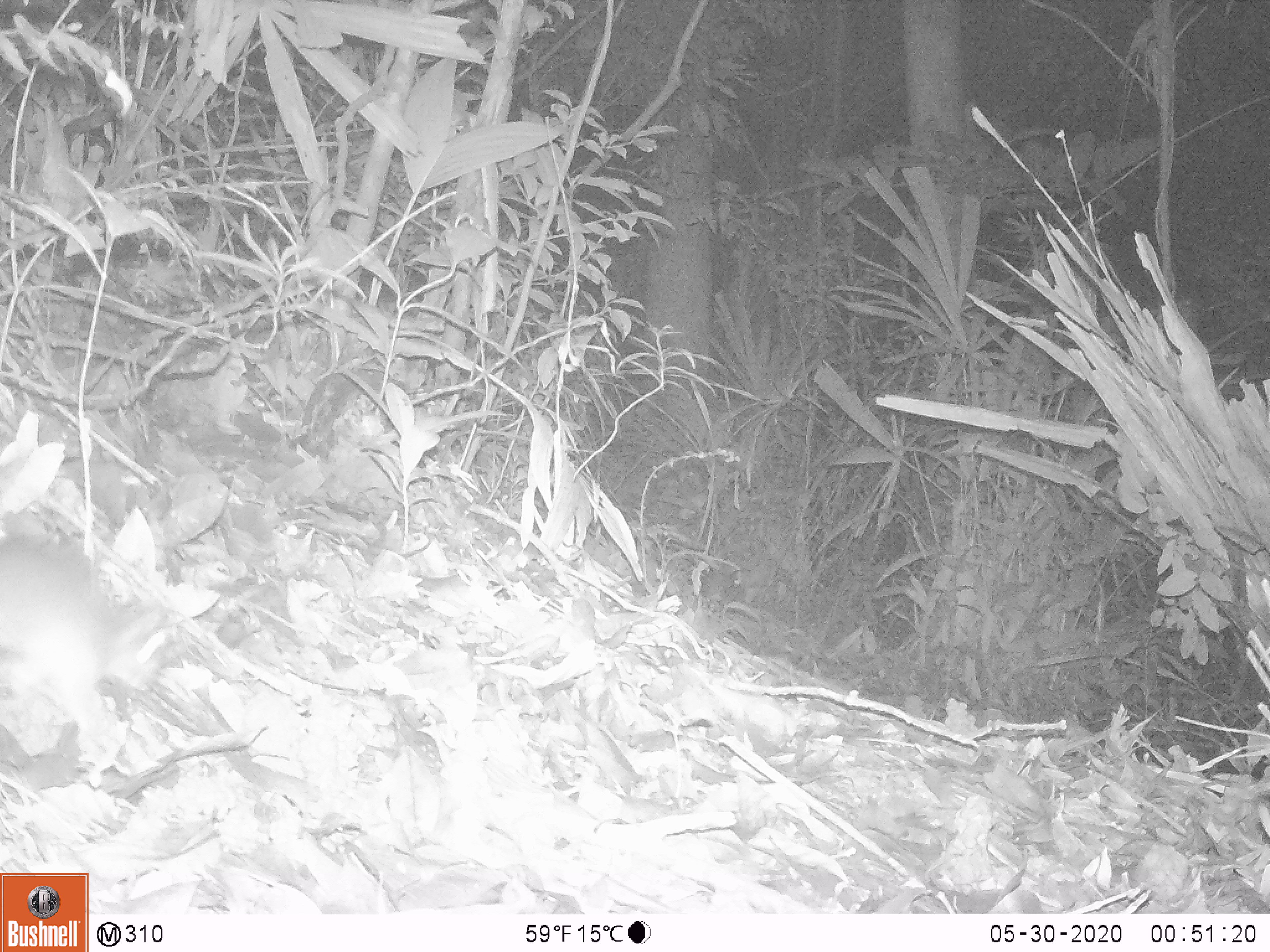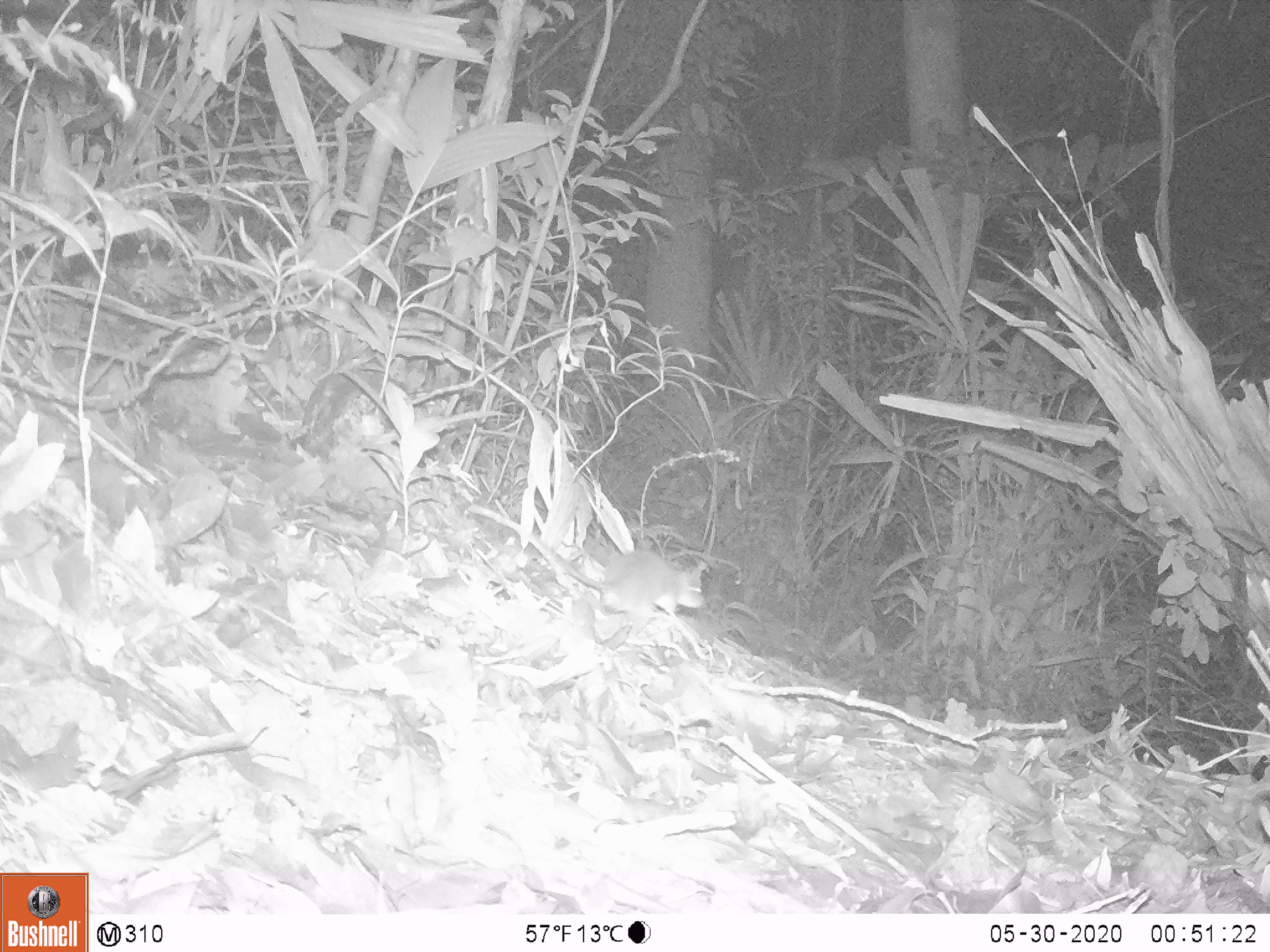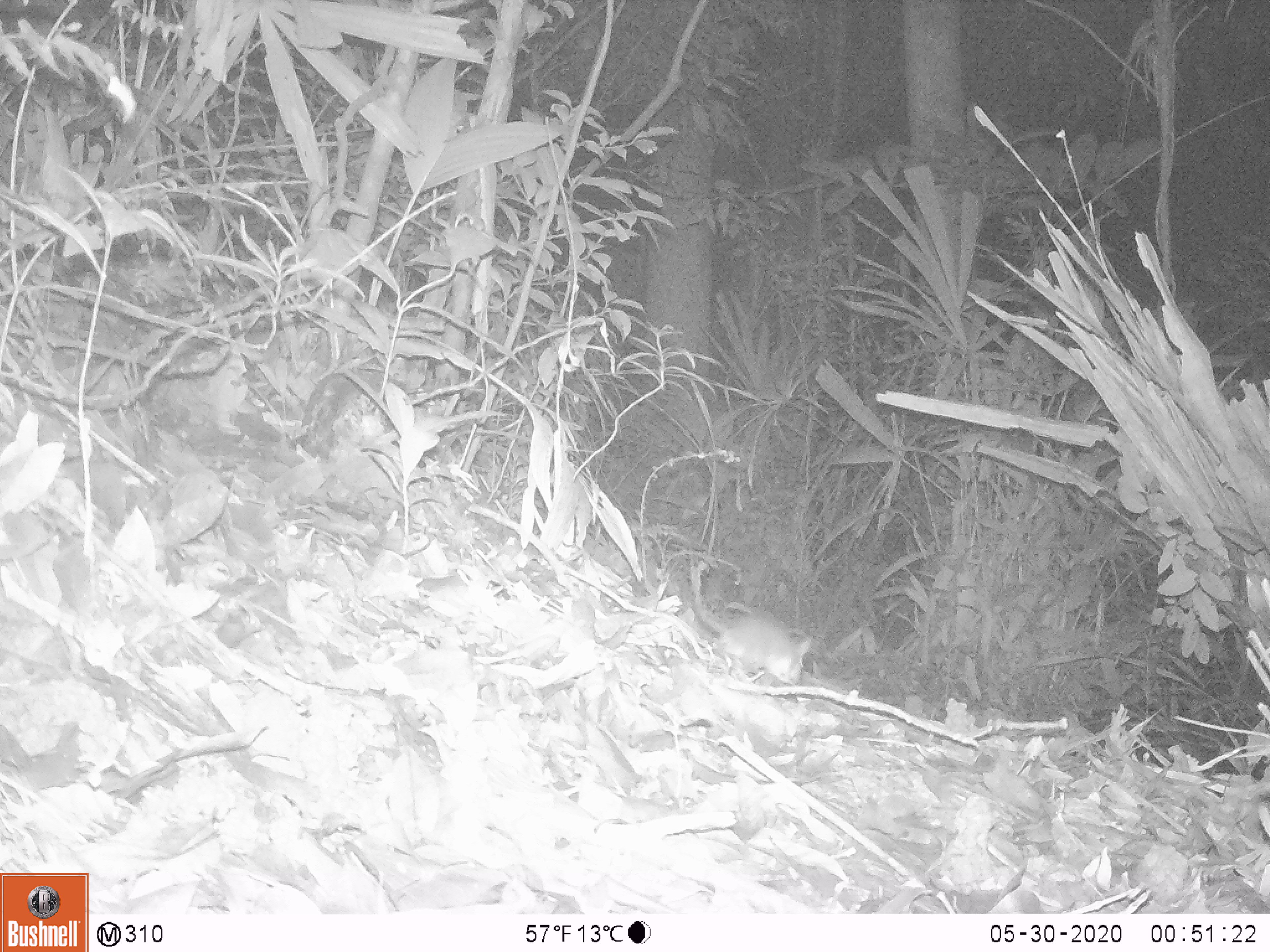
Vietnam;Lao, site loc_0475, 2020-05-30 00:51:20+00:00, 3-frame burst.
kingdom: Animalia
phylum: Chordata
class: Mammalia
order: Rodentia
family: Muridae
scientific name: Muridae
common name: old-world mice and rats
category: unidentified murid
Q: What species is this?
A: Unidentified murid (old-world mice and rats) (Muridae).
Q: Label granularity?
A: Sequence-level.